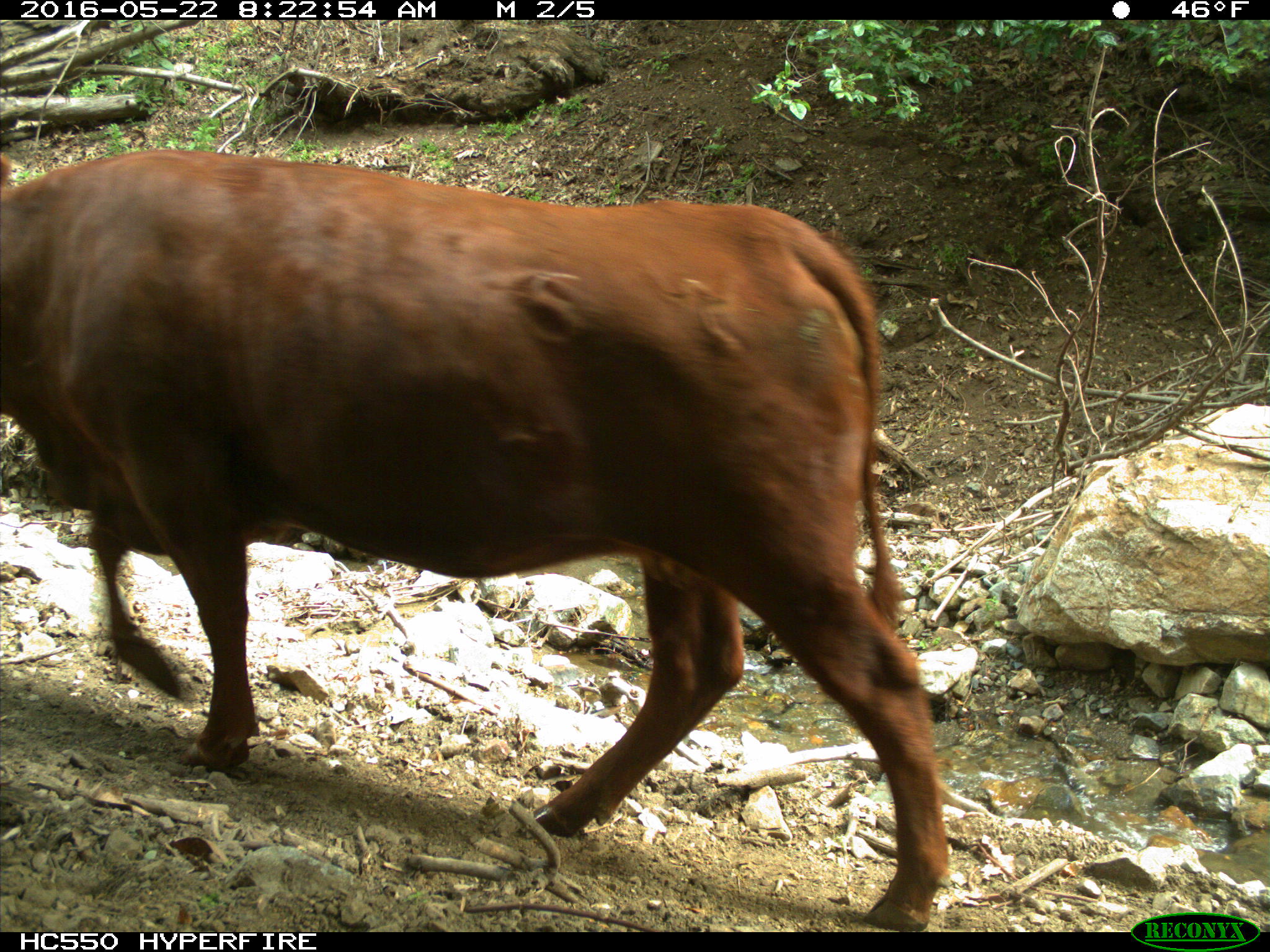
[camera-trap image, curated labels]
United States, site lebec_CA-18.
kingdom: Animalia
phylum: Chordata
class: Mammalia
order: Artiodactyla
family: Bovidae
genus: Bos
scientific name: Bos taurus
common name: domestic cow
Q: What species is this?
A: Bos taurus (domestic cow).